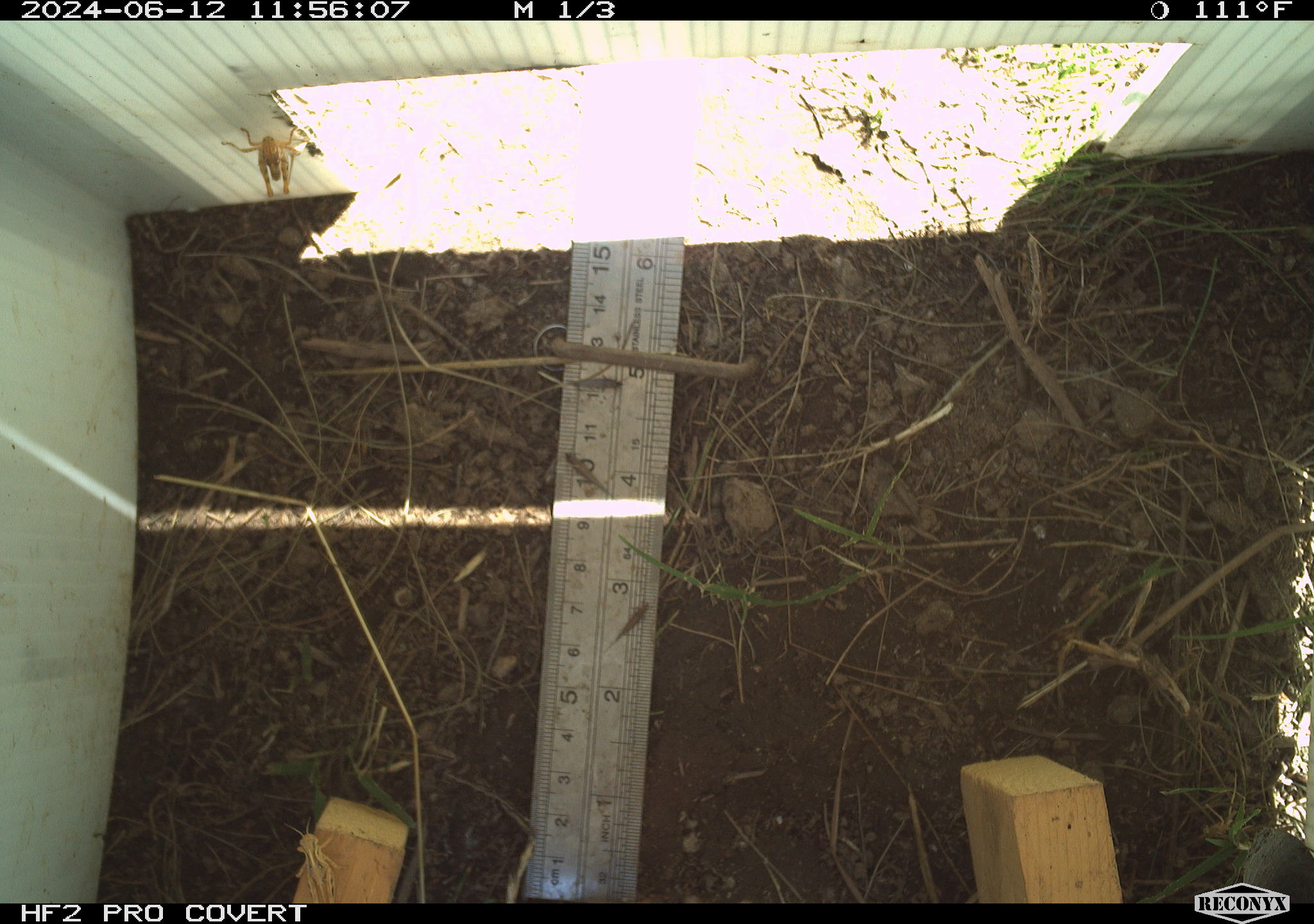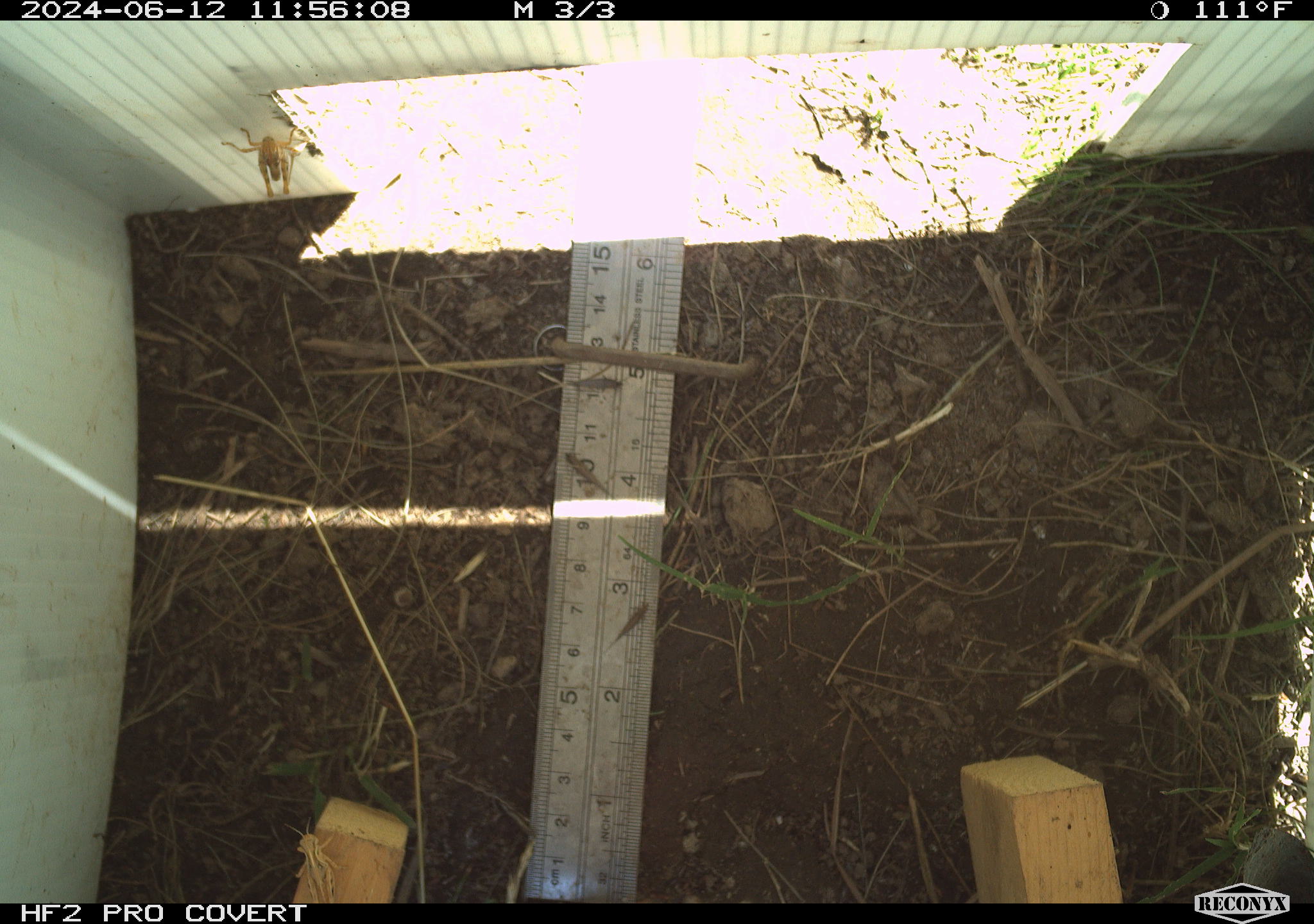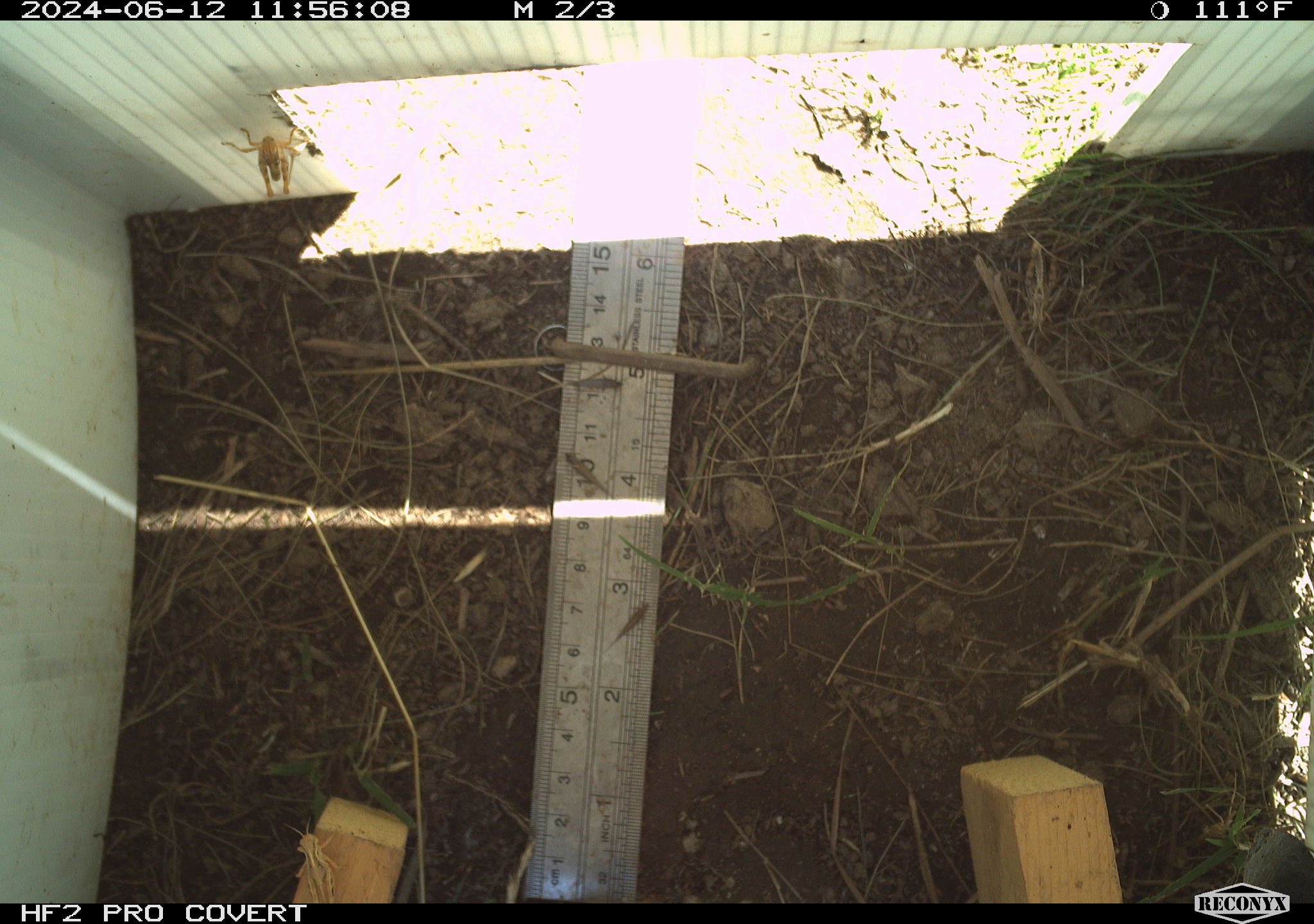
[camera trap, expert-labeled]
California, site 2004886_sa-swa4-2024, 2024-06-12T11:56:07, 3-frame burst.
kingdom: Animalia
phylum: Arthropoda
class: Insecta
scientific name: Insecta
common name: insect